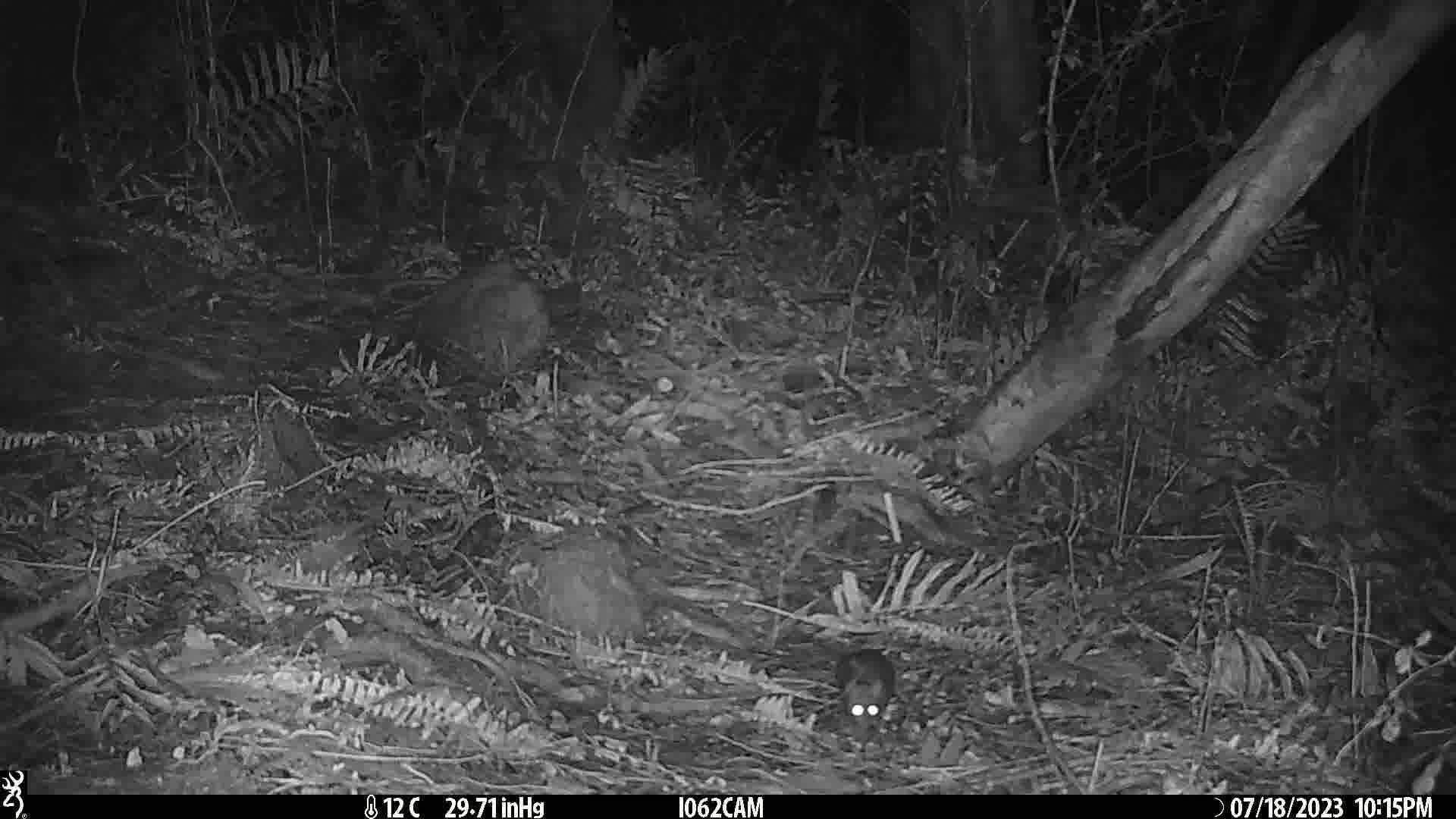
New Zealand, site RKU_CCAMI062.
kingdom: Animalia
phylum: Chordata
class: Mammalia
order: Rodentia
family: Muridae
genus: Rattus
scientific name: Rattus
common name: rat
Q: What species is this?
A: Rat (Rattus).